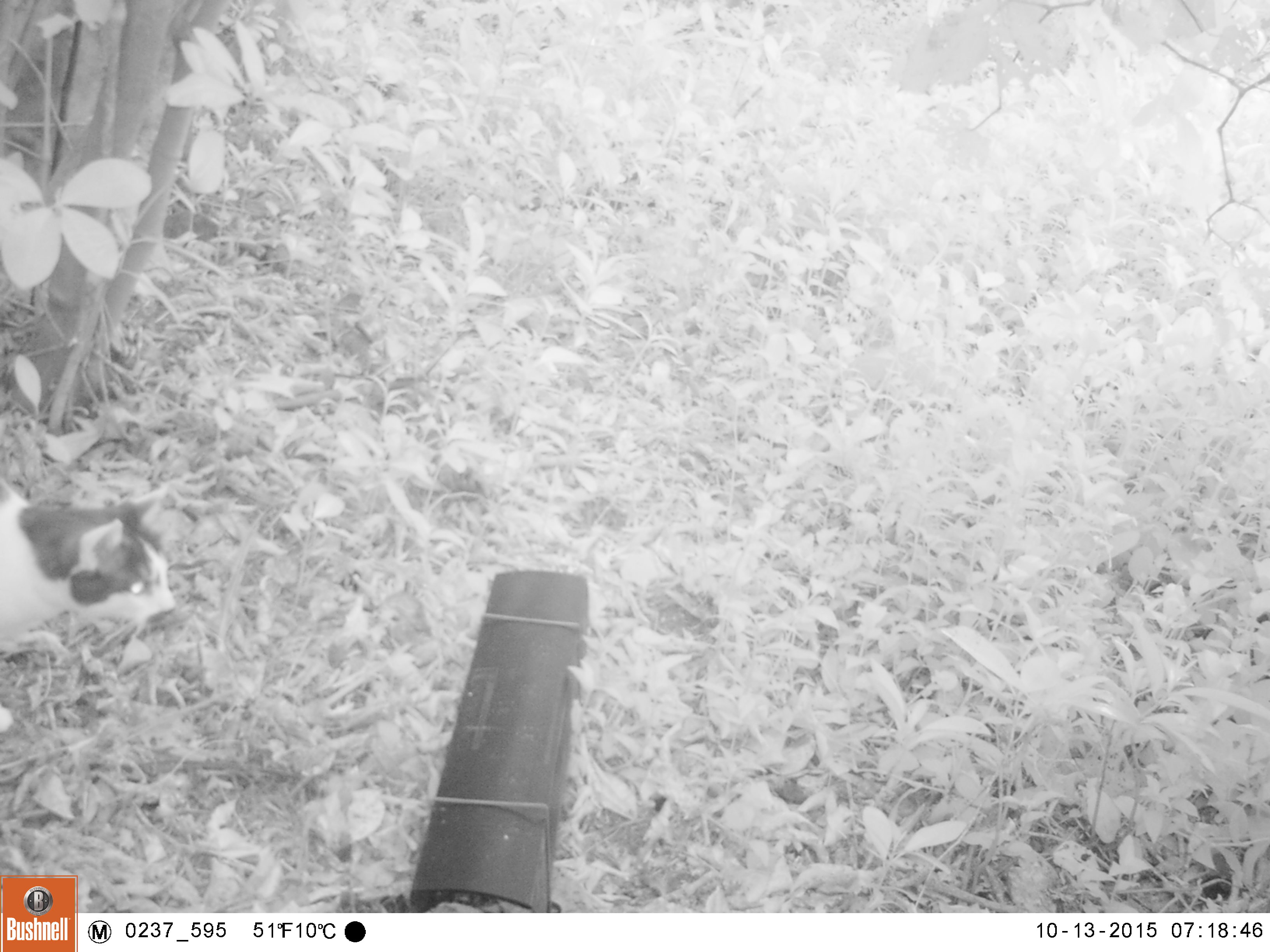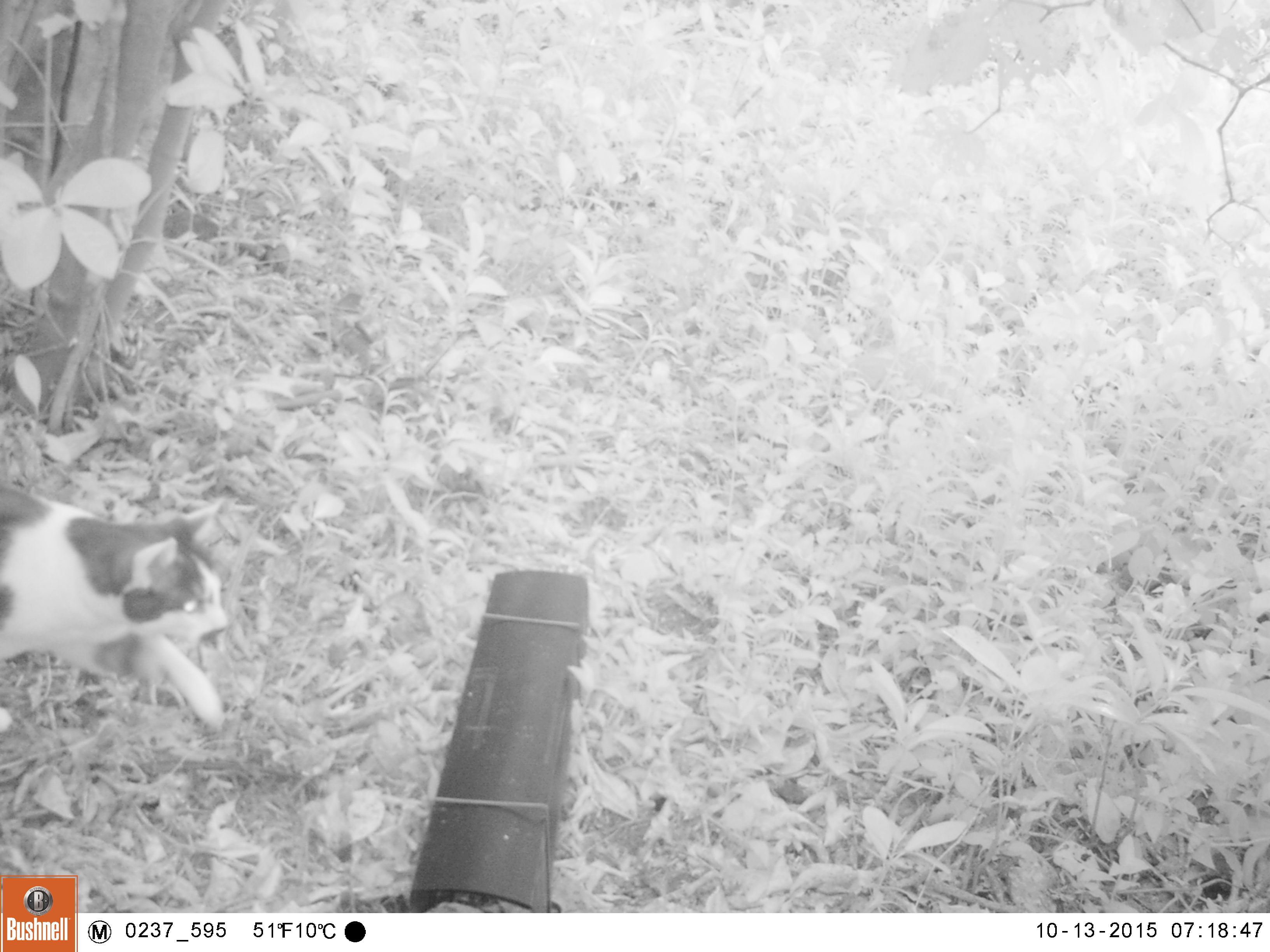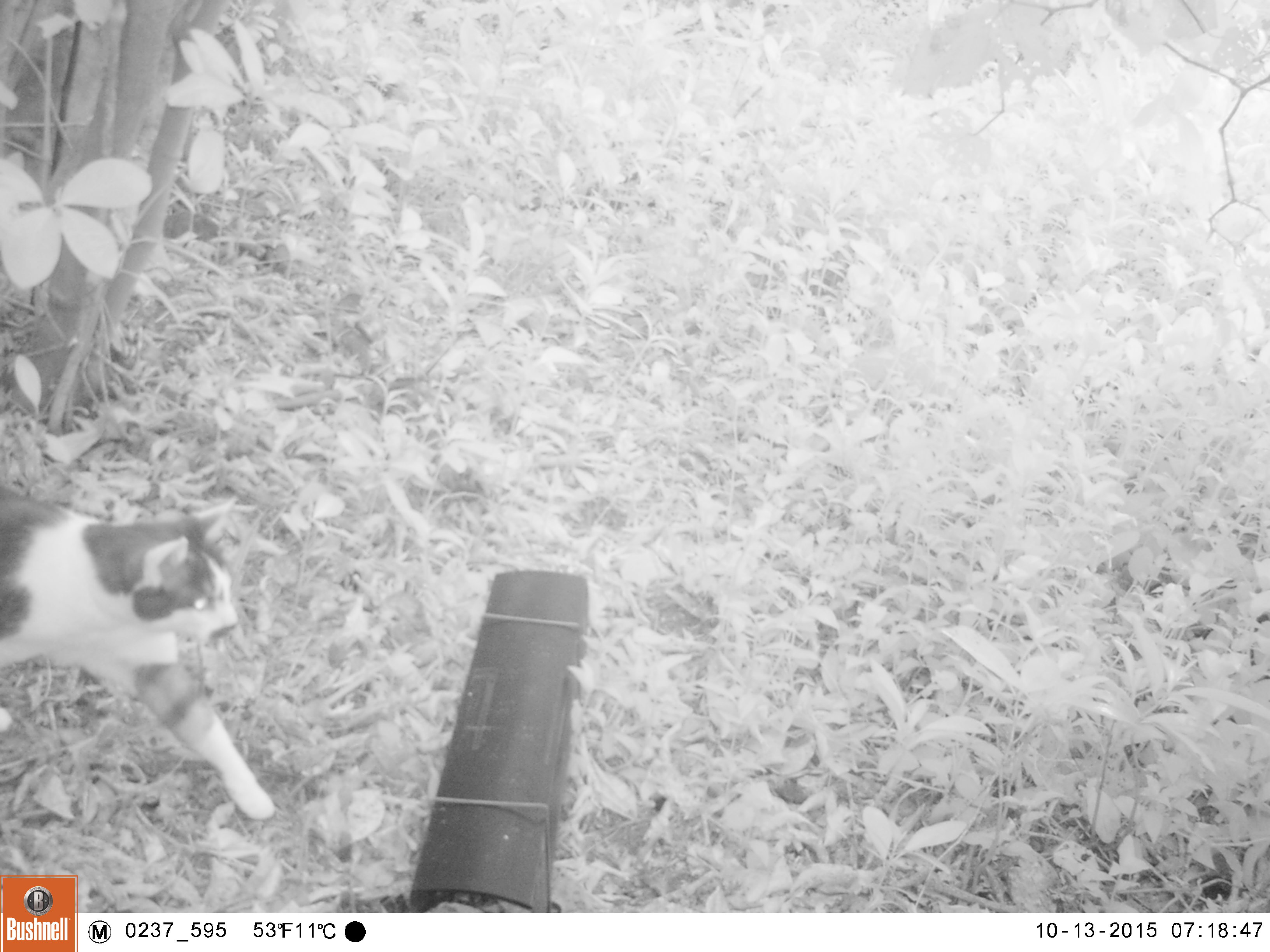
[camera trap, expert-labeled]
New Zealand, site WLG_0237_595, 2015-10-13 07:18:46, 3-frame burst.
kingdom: Animalia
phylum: Chordata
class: Mammalia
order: Carnivora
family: Felidae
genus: Felis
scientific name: Felis catus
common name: domestic cat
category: cat